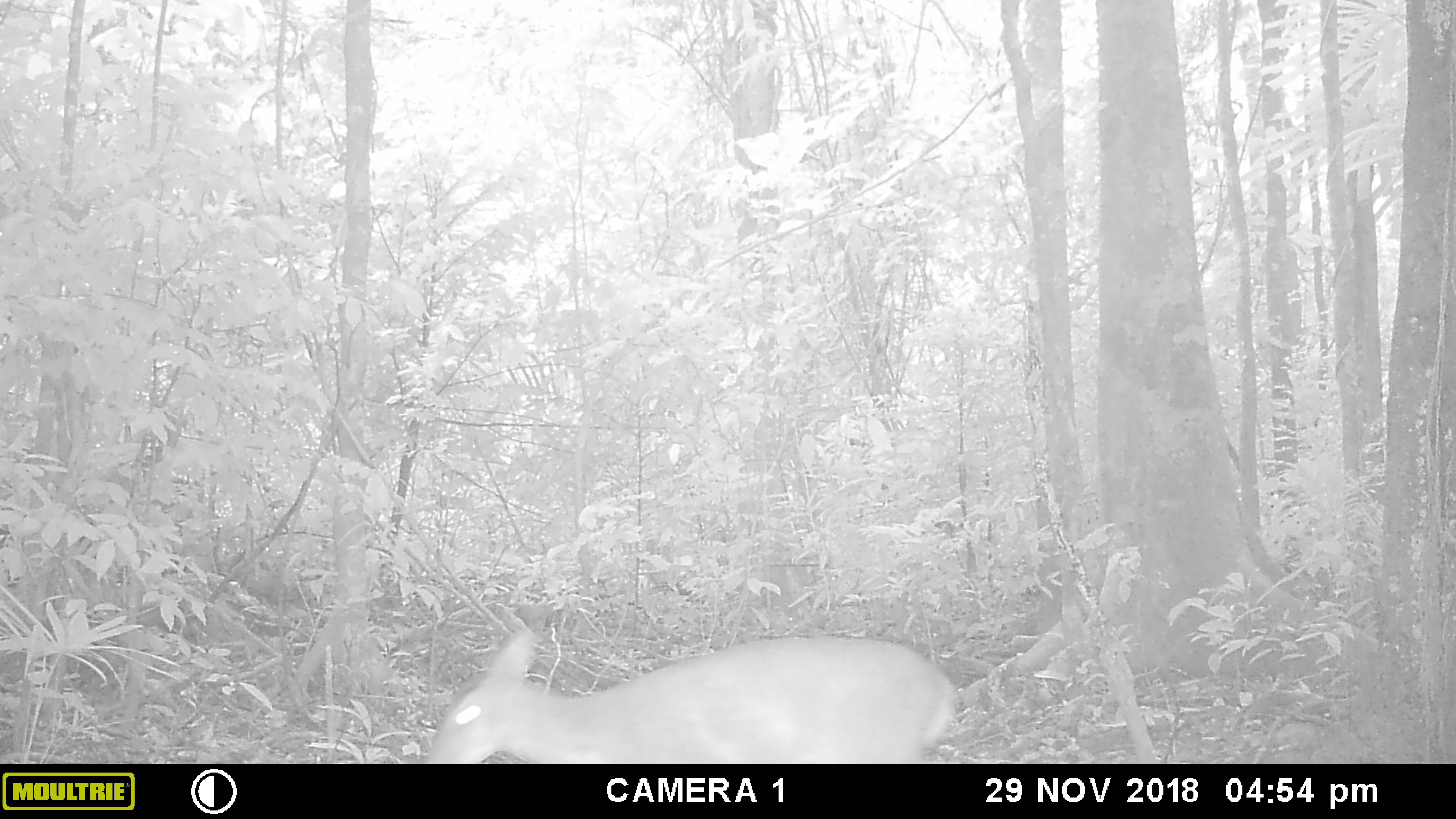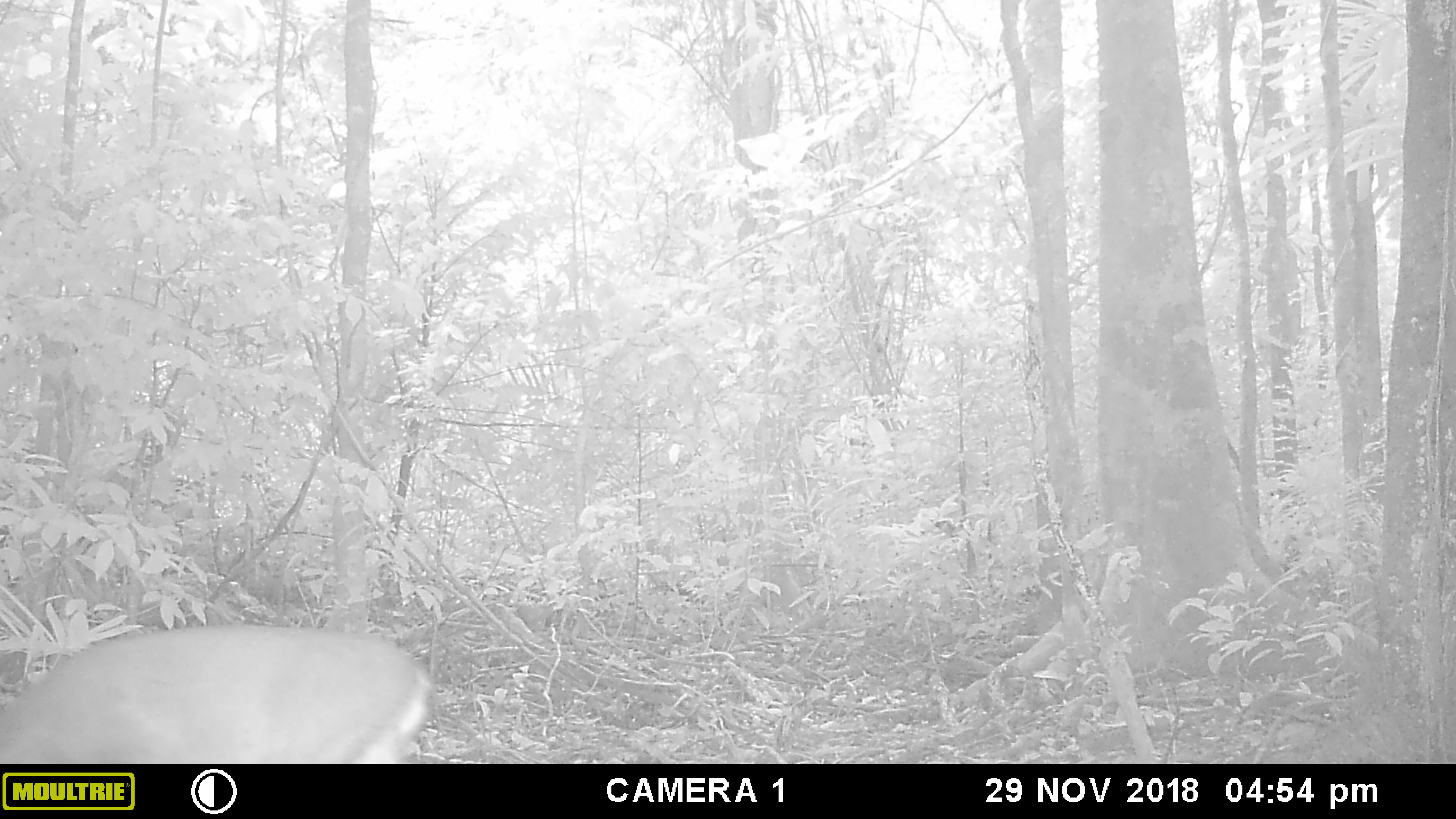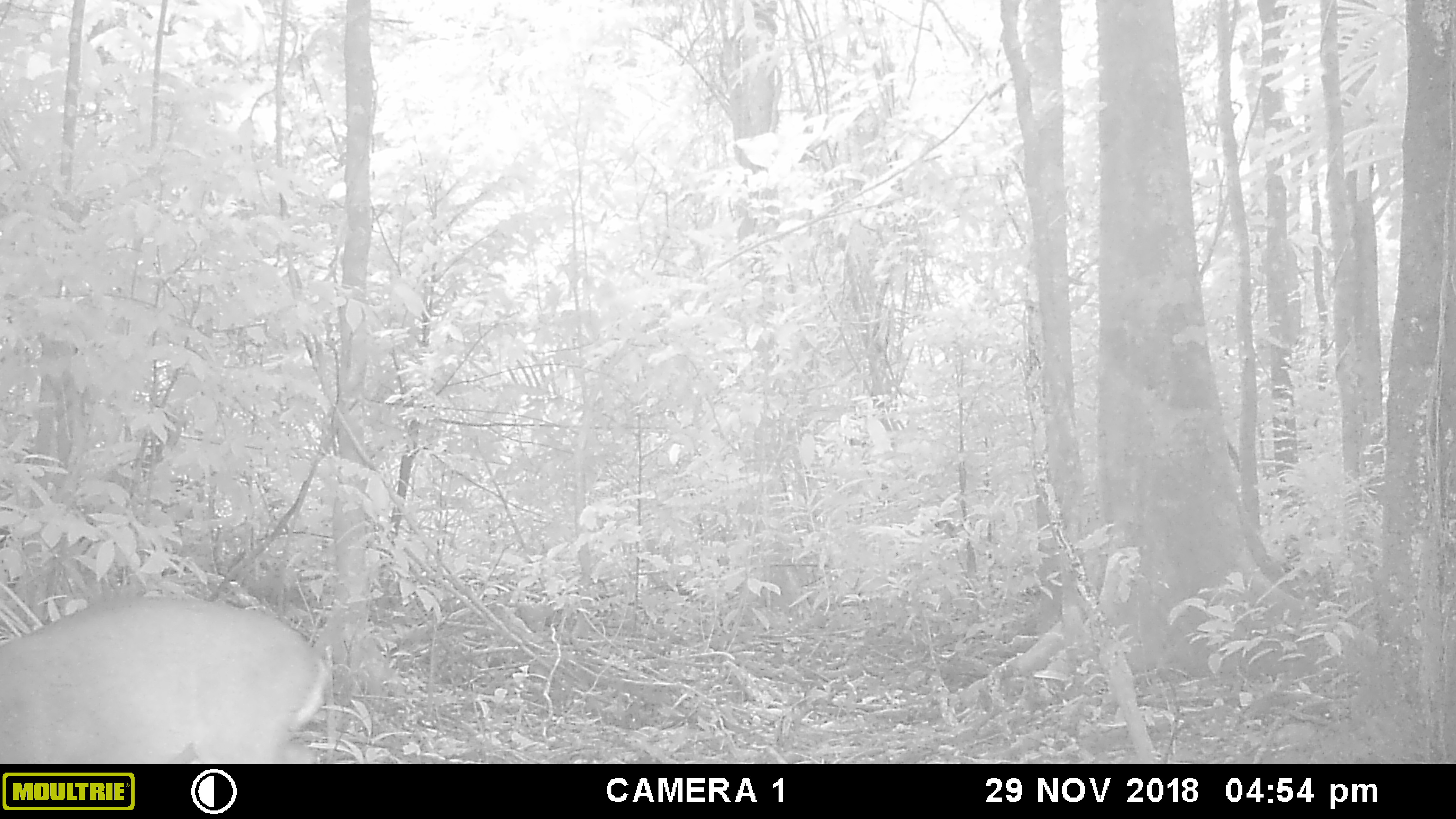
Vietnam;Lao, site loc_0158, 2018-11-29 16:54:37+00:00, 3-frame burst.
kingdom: Animalia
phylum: Chordata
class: Mammalia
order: Artiodactyla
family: Cervidae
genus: Muntiacus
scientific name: Muntiacus vuquangensis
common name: large-antlered muntjac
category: large antlered muntjac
Large antlered muntjac (large-antlered muntjac) (Muntiacus vuquangensis). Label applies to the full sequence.